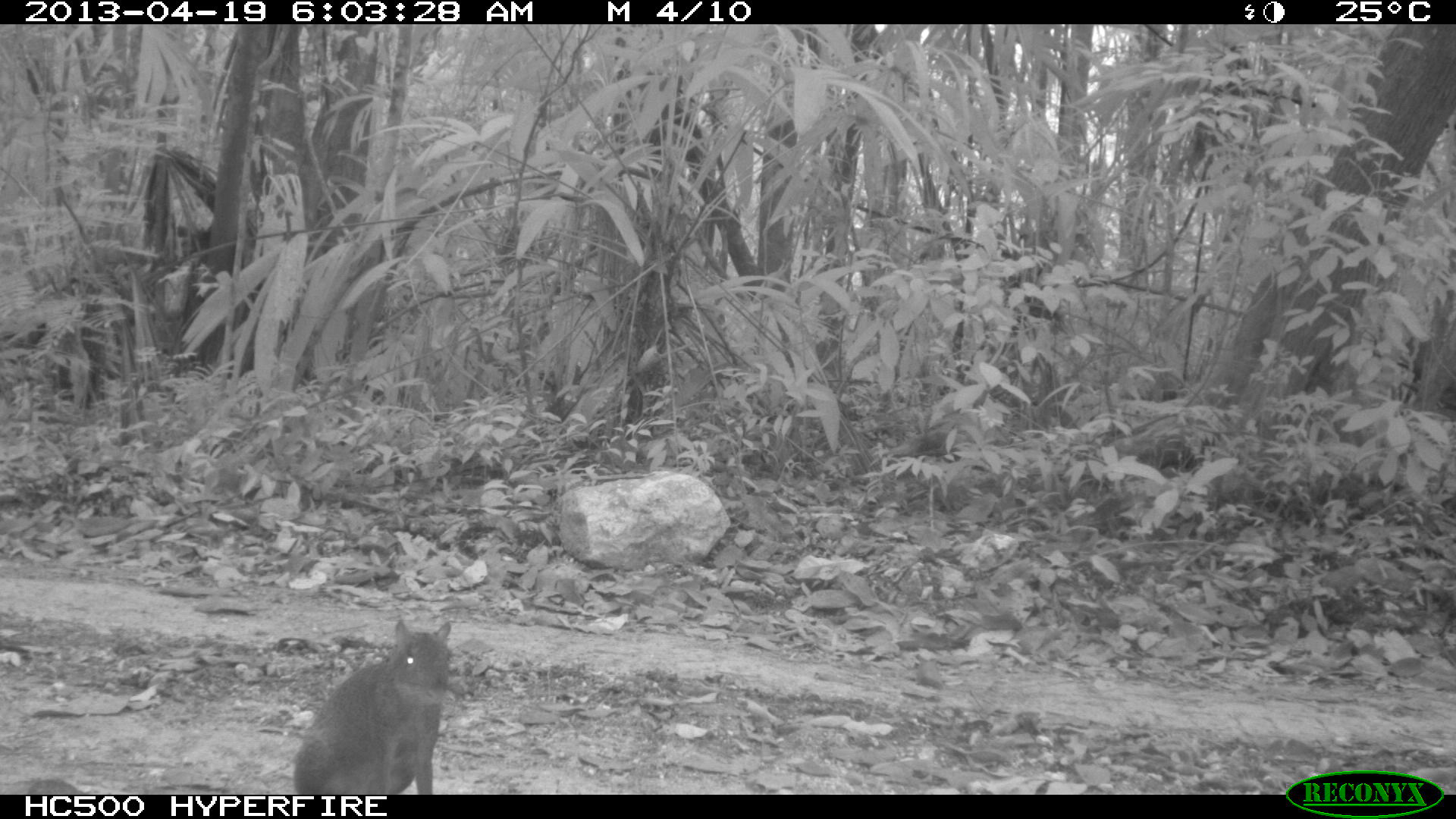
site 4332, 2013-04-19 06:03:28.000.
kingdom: Animalia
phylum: Chordata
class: Mammalia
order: Rodentia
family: Dasyproctidae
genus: Dasyprocta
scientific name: Dasyprocta punctata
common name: central american agouti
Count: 1.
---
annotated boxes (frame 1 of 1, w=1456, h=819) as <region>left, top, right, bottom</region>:
dasyprocta punctata: <region>292, 618, 451, 795</region>